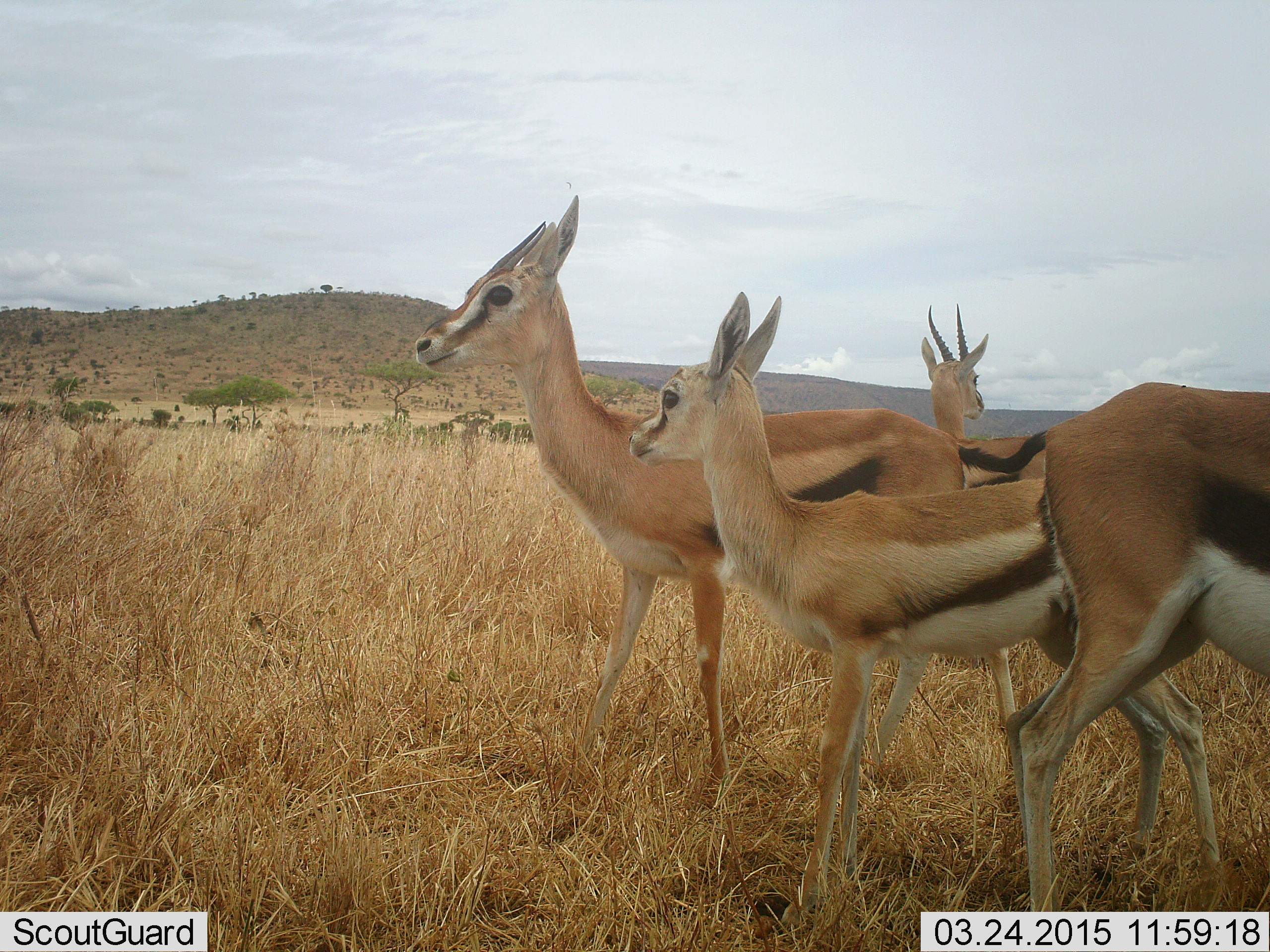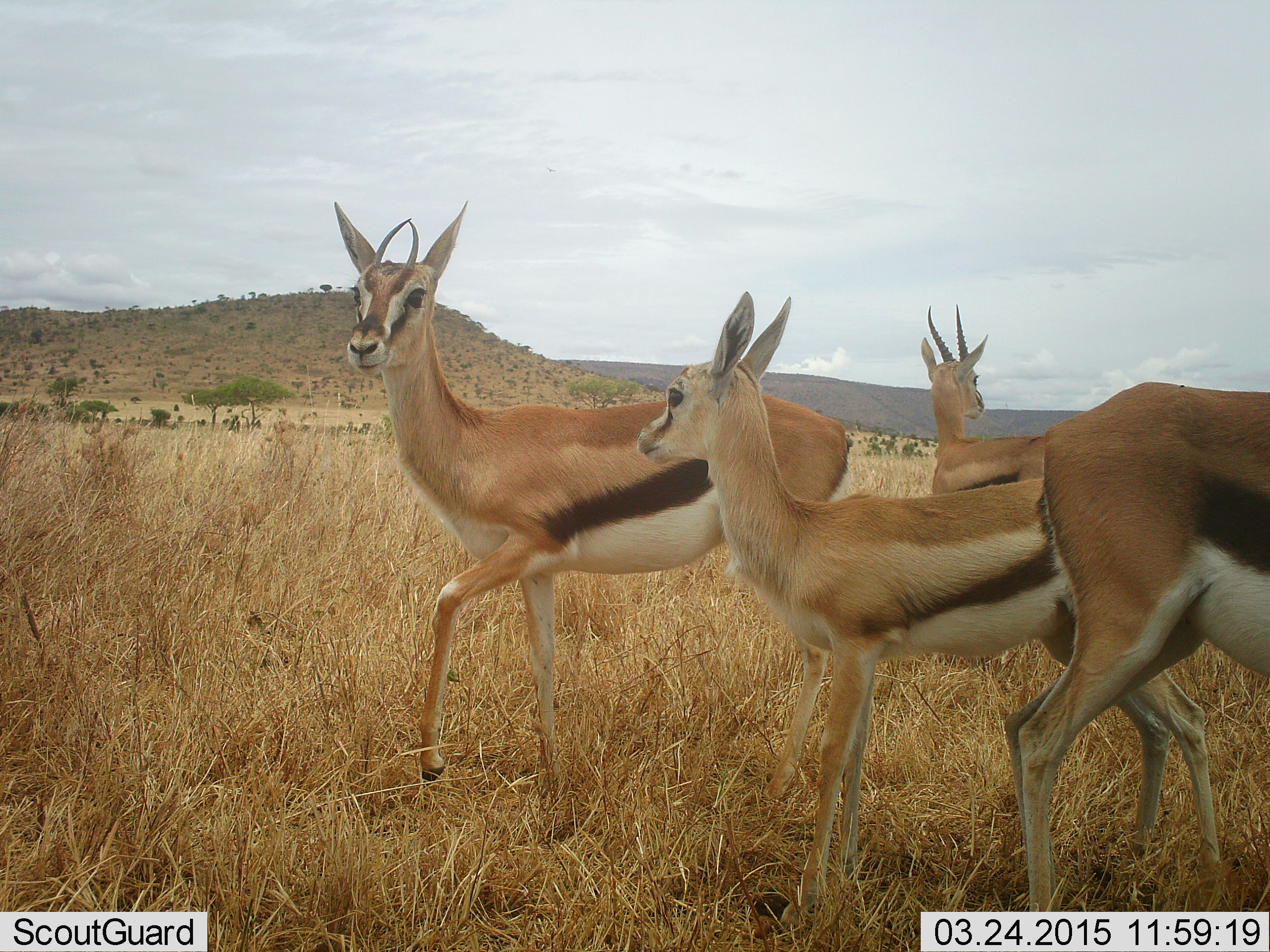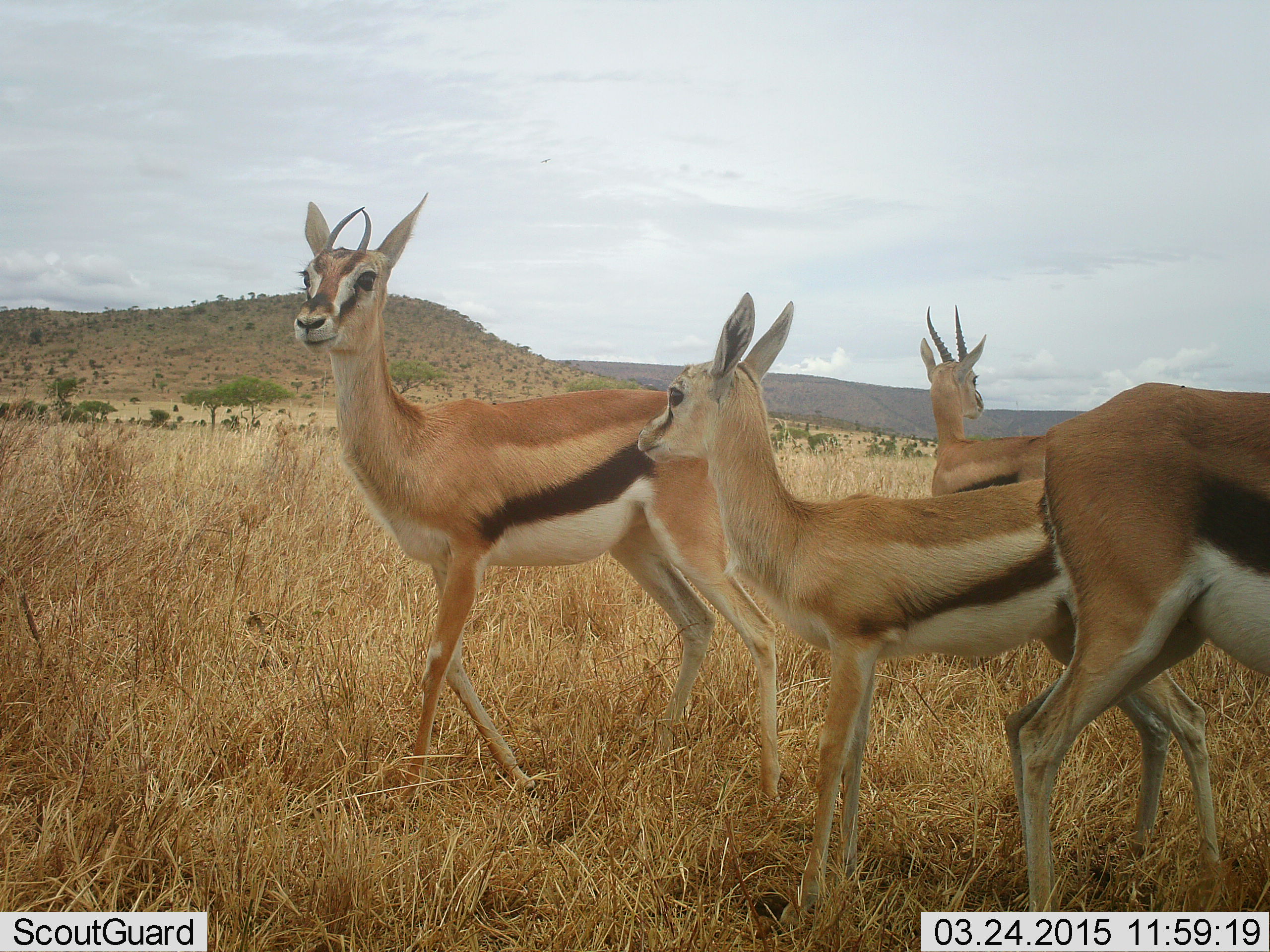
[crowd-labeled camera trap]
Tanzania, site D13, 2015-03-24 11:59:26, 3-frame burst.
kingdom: Animalia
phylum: Chordata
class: Mammalia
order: Artiodactyla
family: Bovidae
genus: Eudorcas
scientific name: Eudorcas thomsonii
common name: thomson's gazelle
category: gazellethomsons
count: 4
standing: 100%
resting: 0%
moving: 60%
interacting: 0%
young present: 50%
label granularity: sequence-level